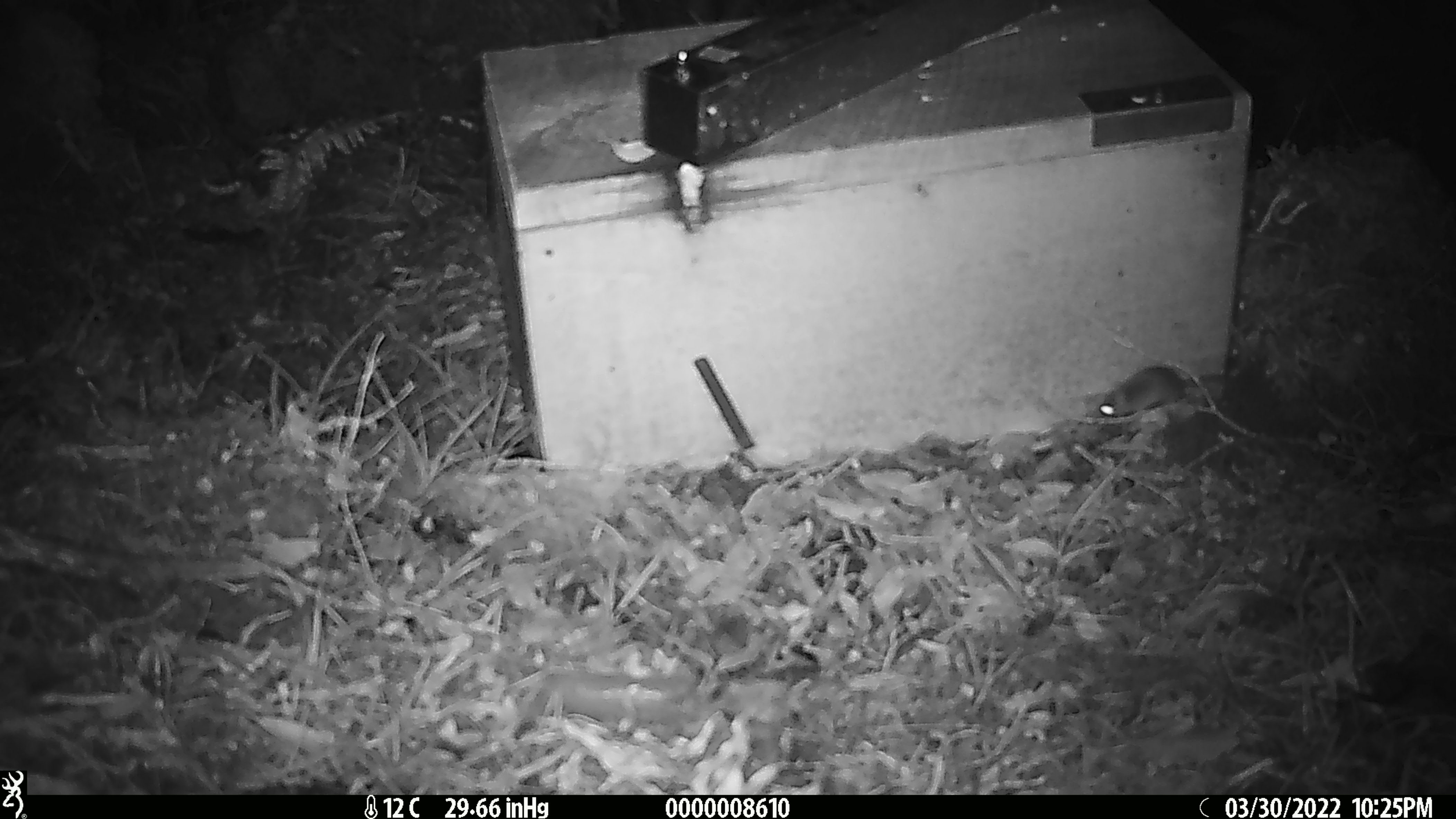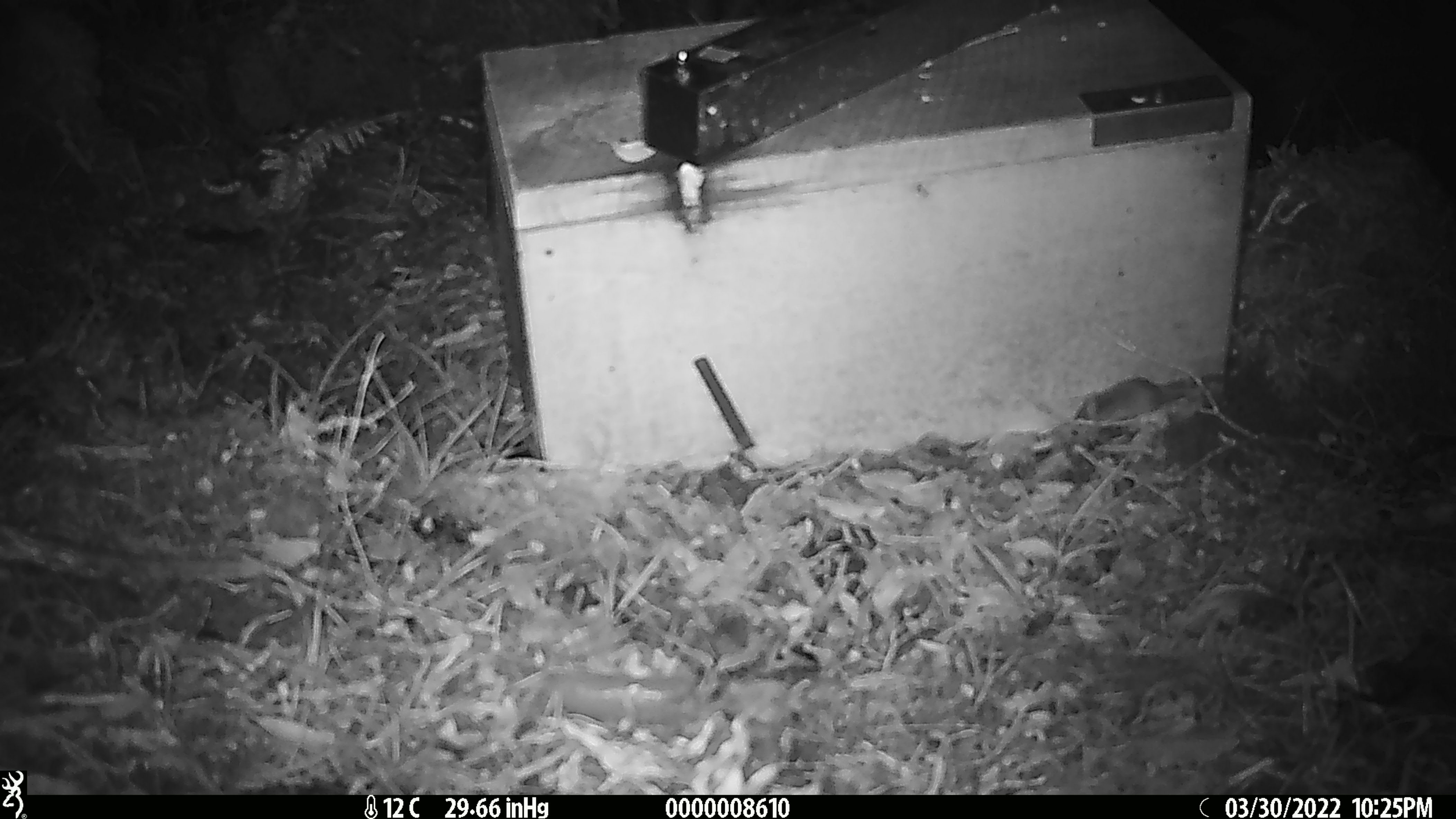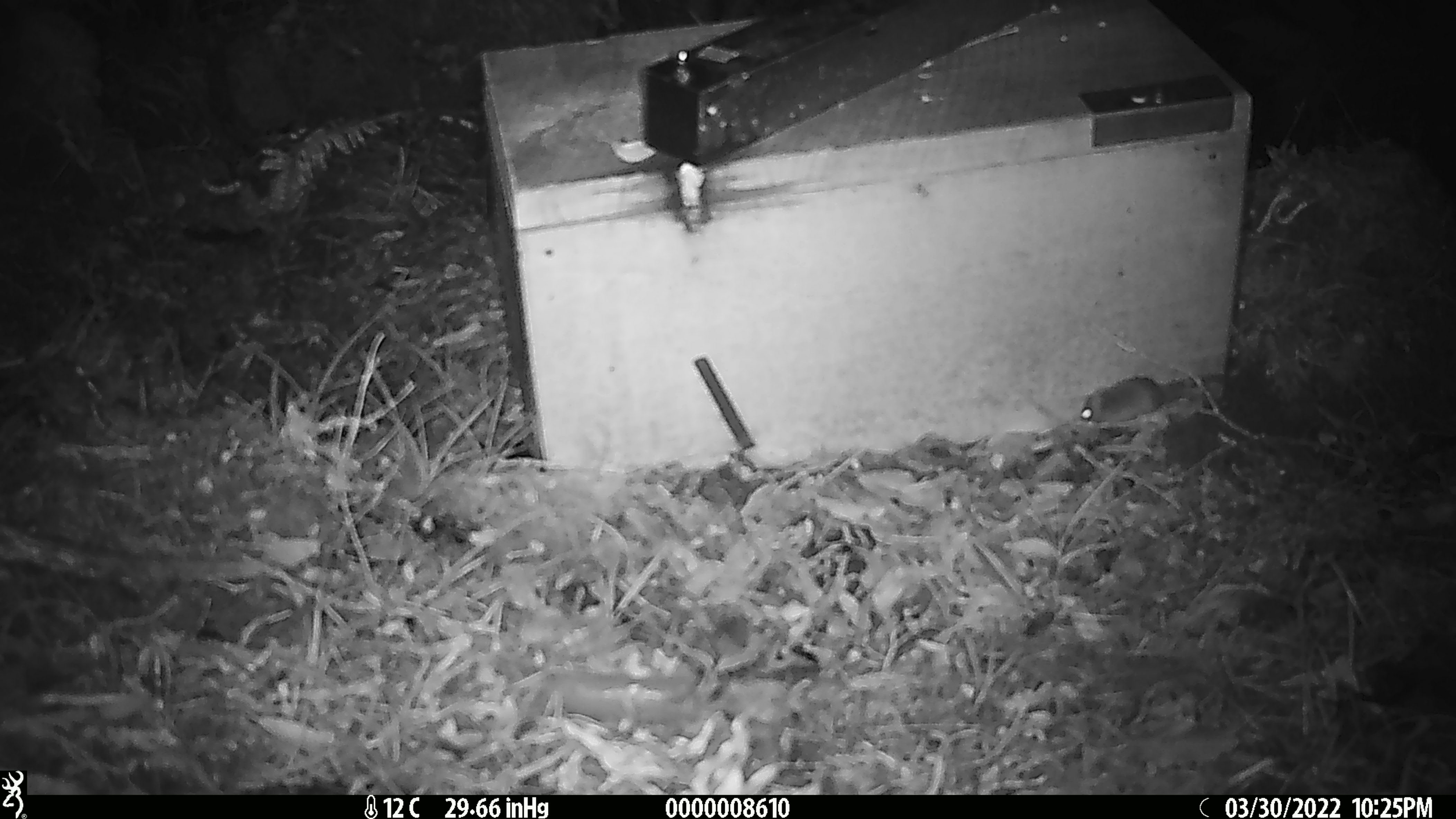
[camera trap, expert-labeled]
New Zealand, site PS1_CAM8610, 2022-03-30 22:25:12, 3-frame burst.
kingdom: Animalia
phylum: Chordata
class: Mammalia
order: Rodentia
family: Muridae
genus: Mus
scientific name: Mus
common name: mouse